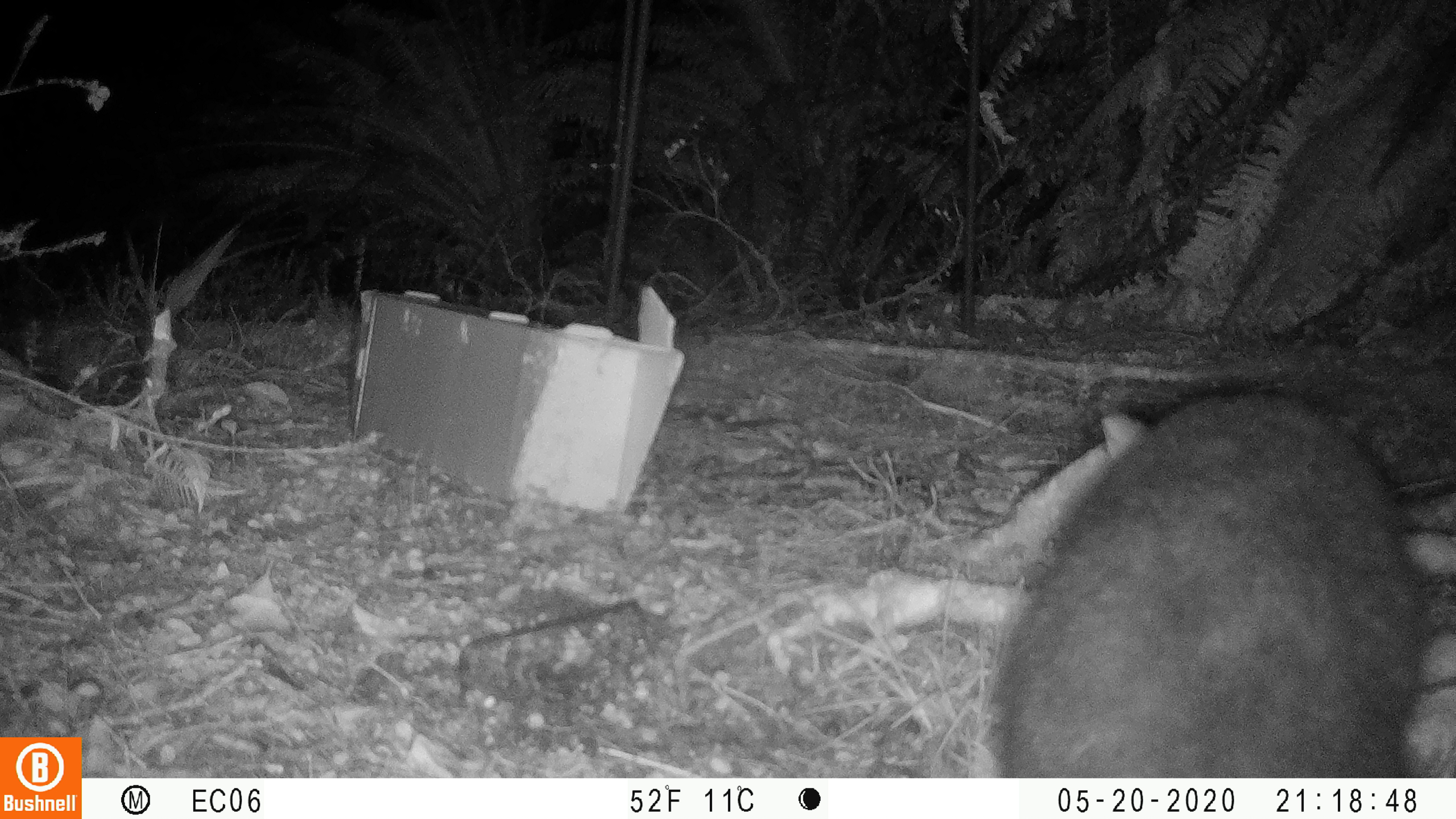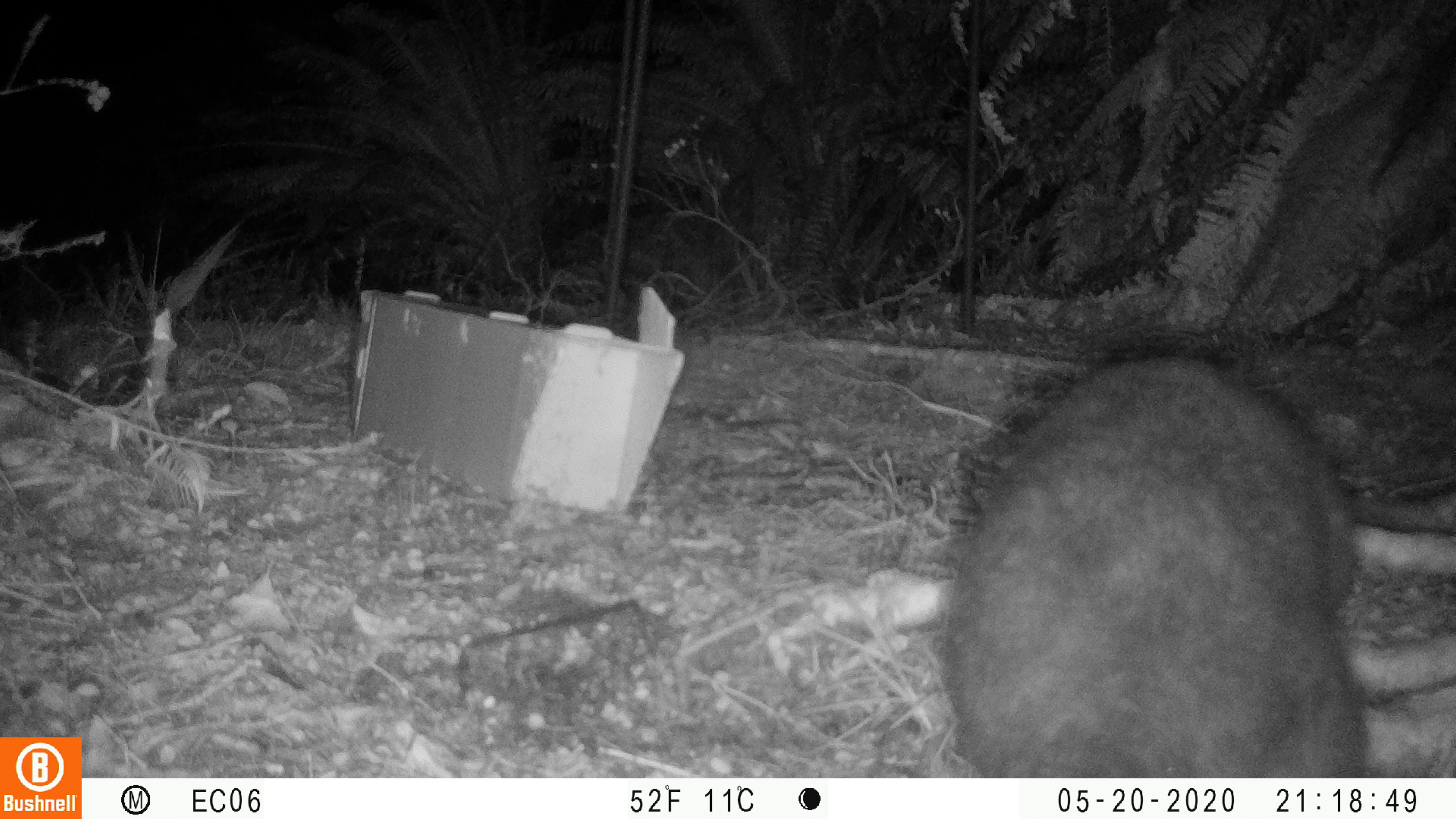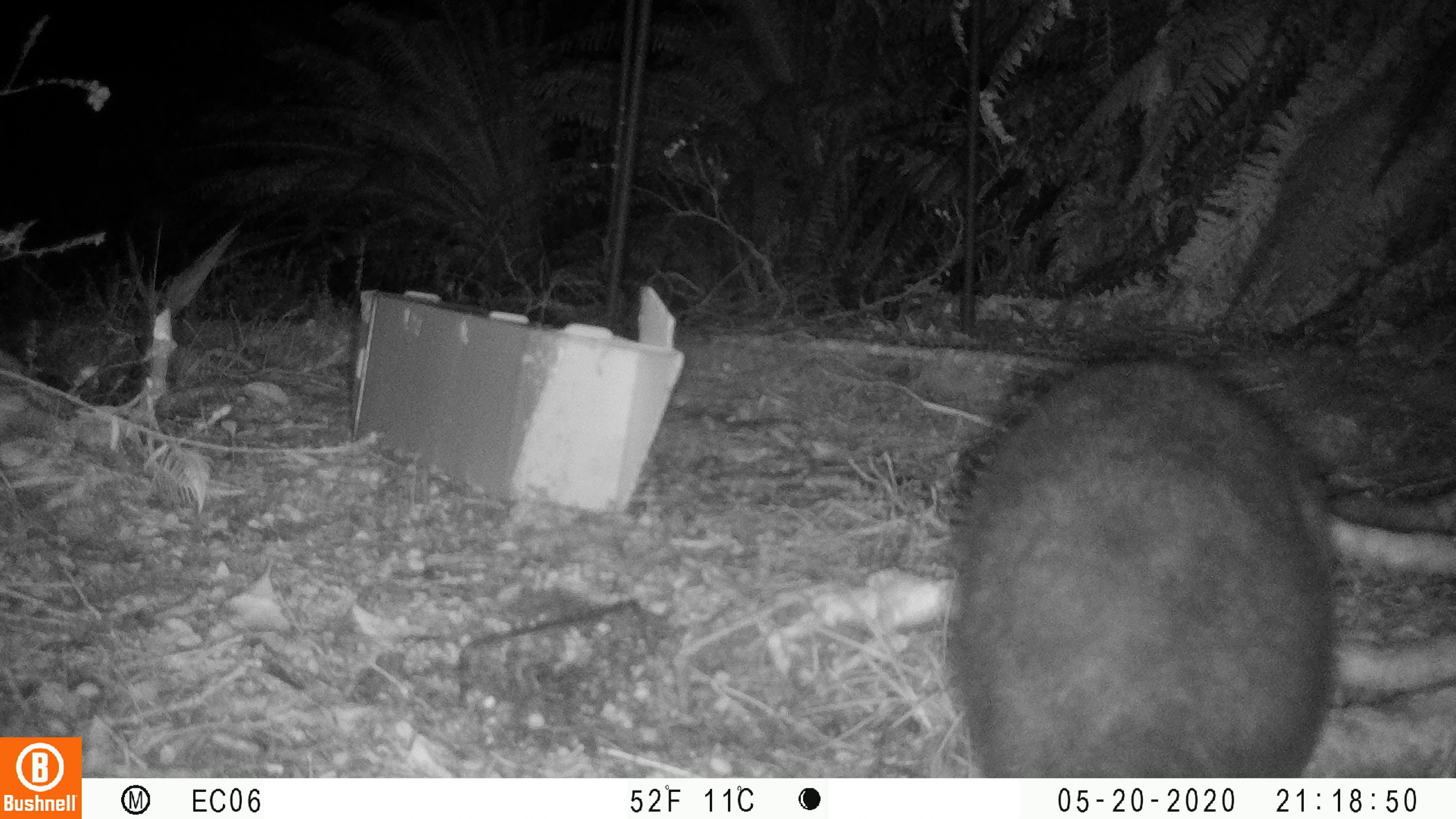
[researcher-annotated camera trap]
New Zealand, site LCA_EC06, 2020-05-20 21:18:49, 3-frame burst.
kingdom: Animalia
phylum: Chordata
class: Mammalia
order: Diprotodontia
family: Phalangeridae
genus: Trichosurus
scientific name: Trichosurus vulpecula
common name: common brushtail possum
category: possum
Possum (common brushtail possum) (Trichosurus vulpecula).